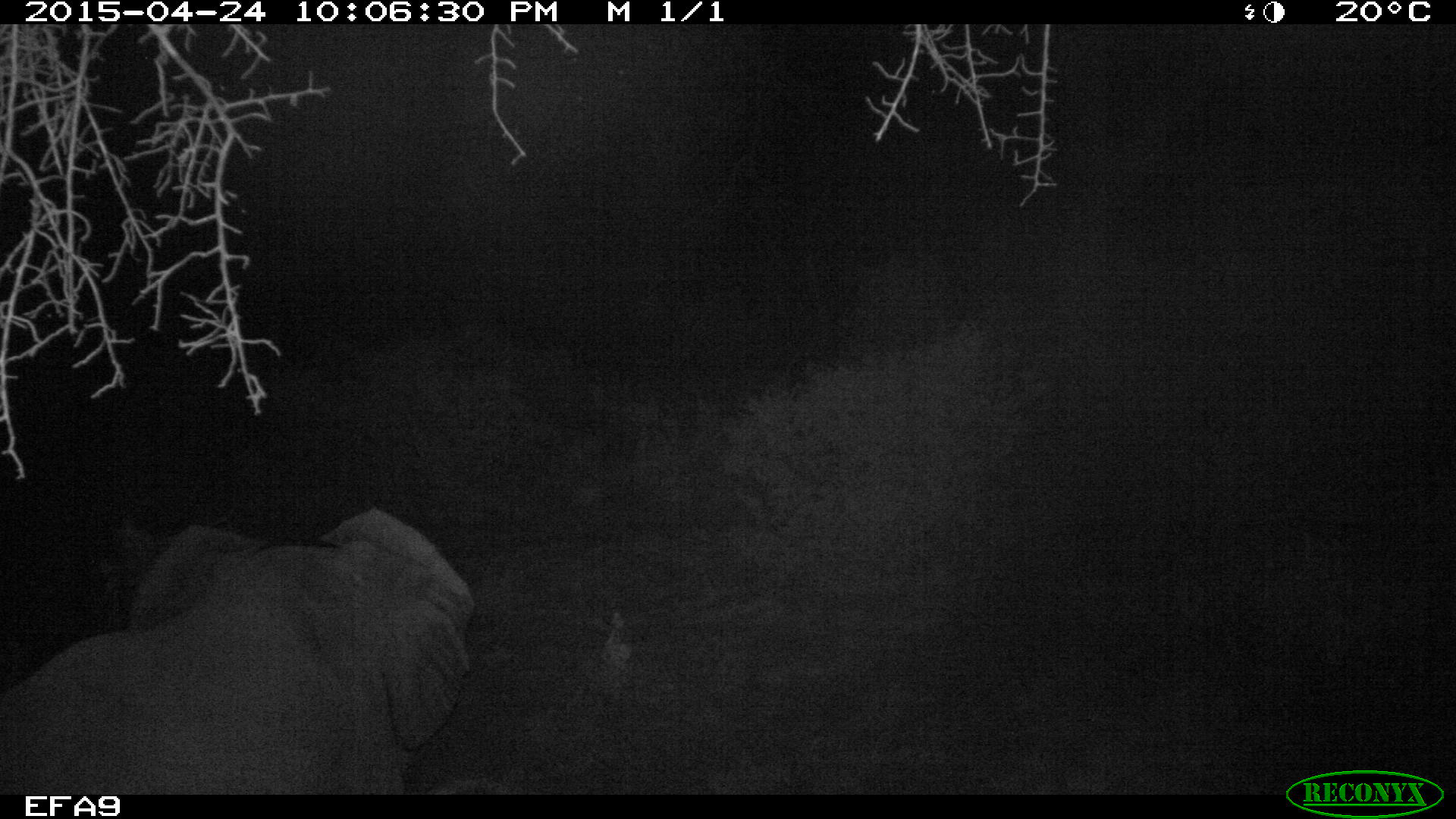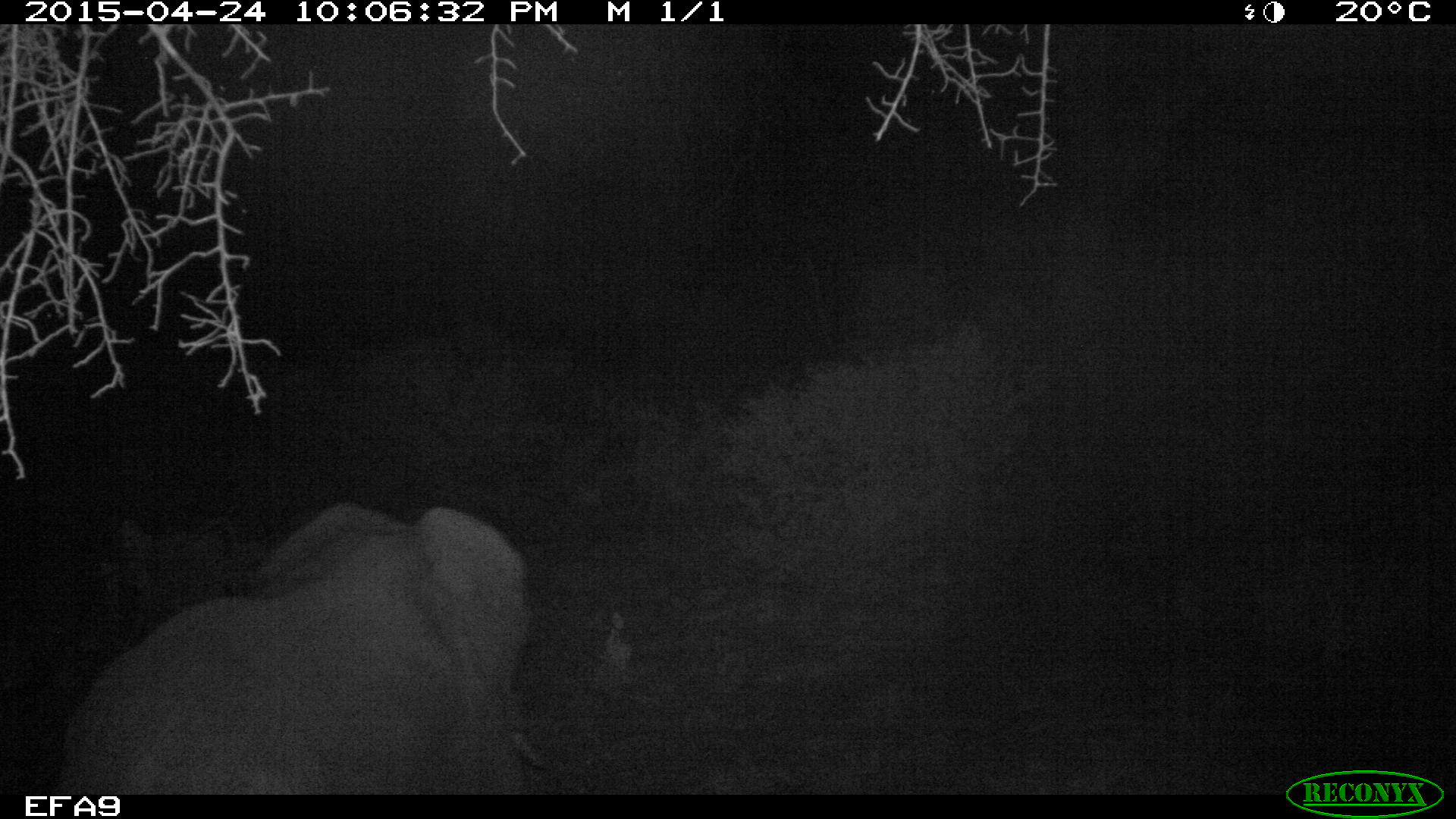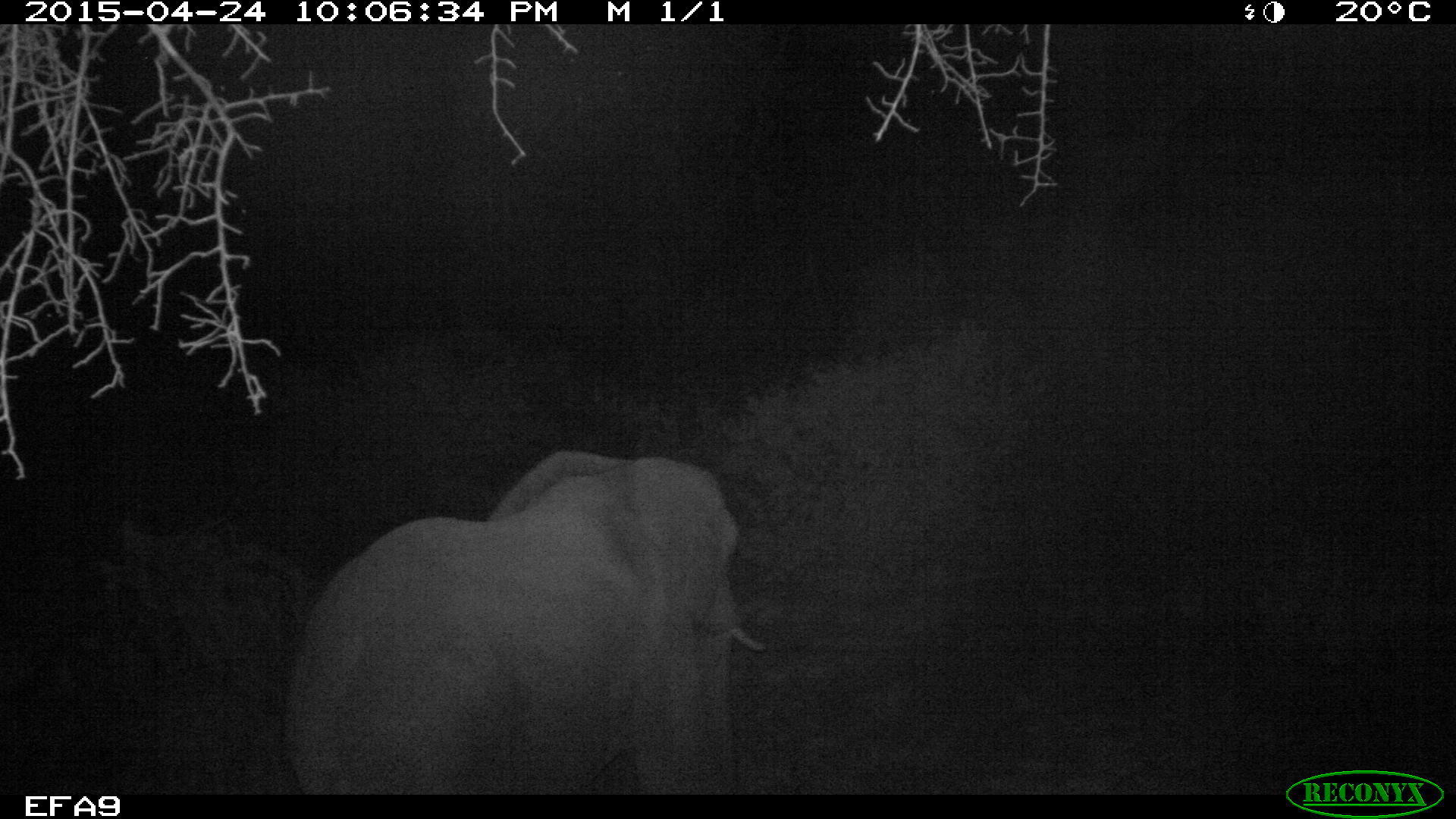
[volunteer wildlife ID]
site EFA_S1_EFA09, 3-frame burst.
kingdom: Animalia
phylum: Chordata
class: Mammalia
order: Proboscidea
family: Elephantidae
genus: Loxodonta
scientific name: Loxodonta africana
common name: african bush elephant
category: elephant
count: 1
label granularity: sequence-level